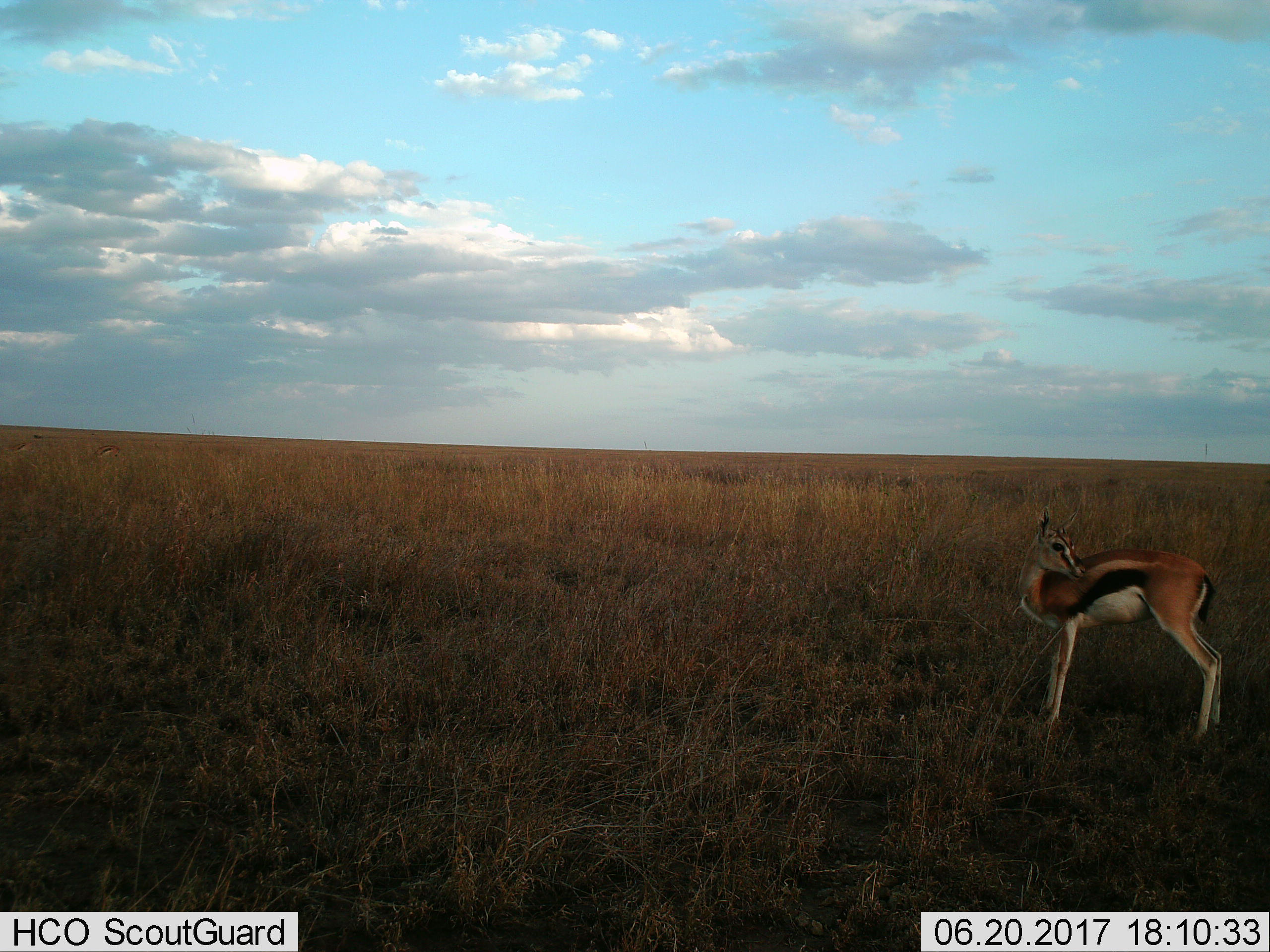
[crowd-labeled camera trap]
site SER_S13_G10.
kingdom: Animalia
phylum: Chordata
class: Mammalia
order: Artiodactyla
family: Bovidae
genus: Eudorcas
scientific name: Eudorcas thomsonii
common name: thomson's gazelle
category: gazellethomsons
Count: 1.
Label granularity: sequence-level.